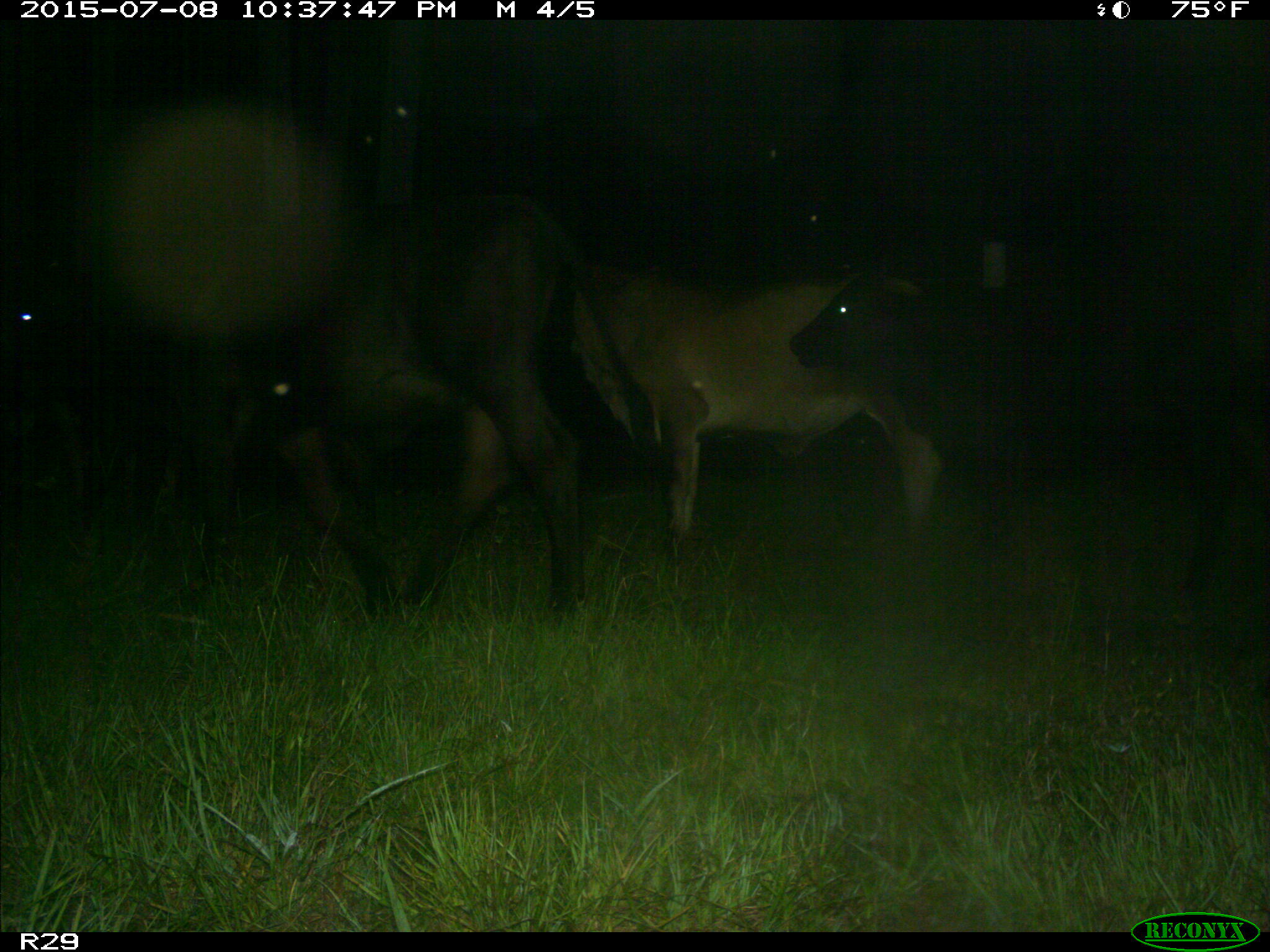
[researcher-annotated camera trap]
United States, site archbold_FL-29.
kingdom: Animalia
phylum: Chordata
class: Mammalia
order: Artiodactyla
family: Bovidae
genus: Bos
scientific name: Bos taurus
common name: domestic cow